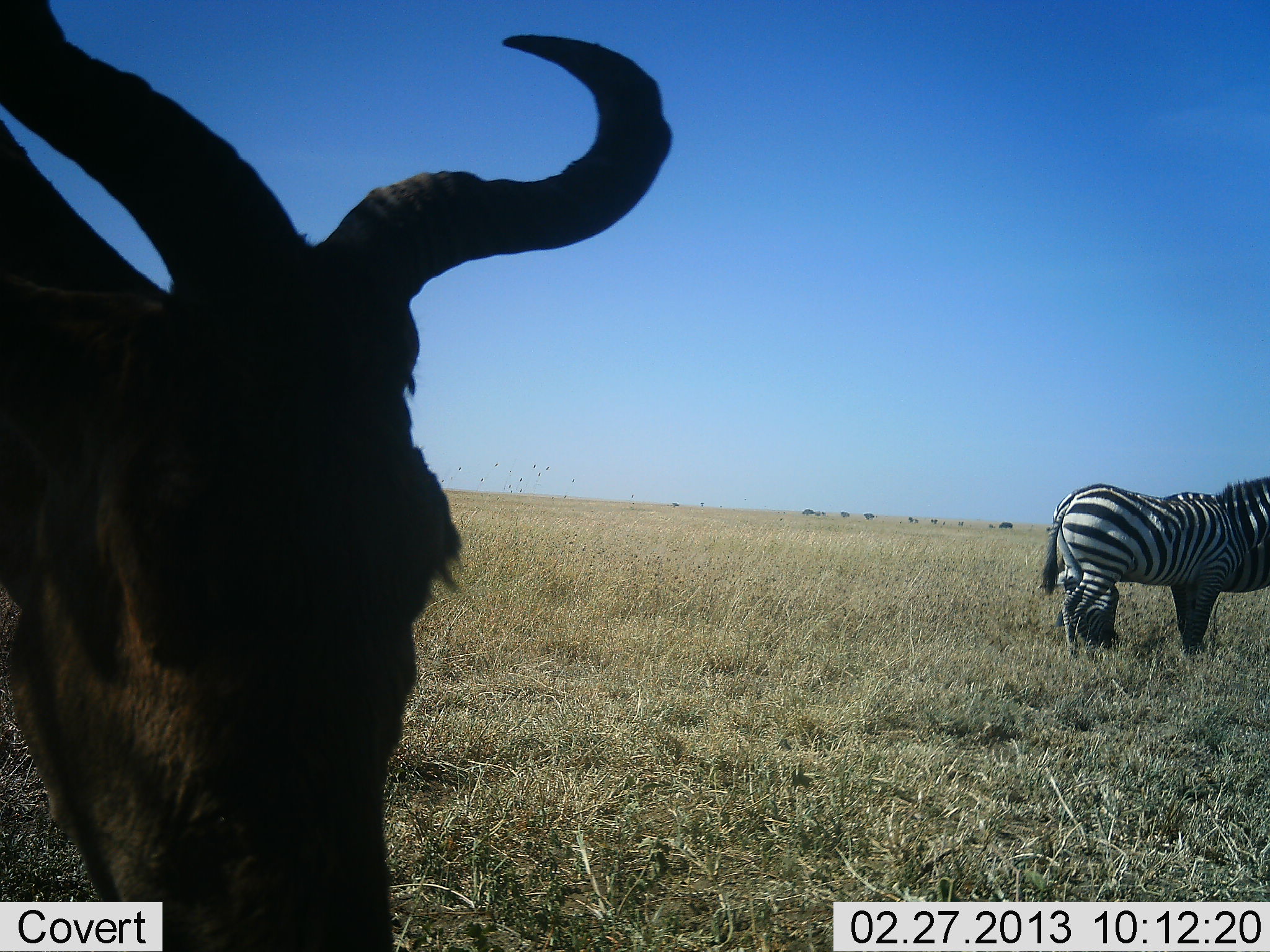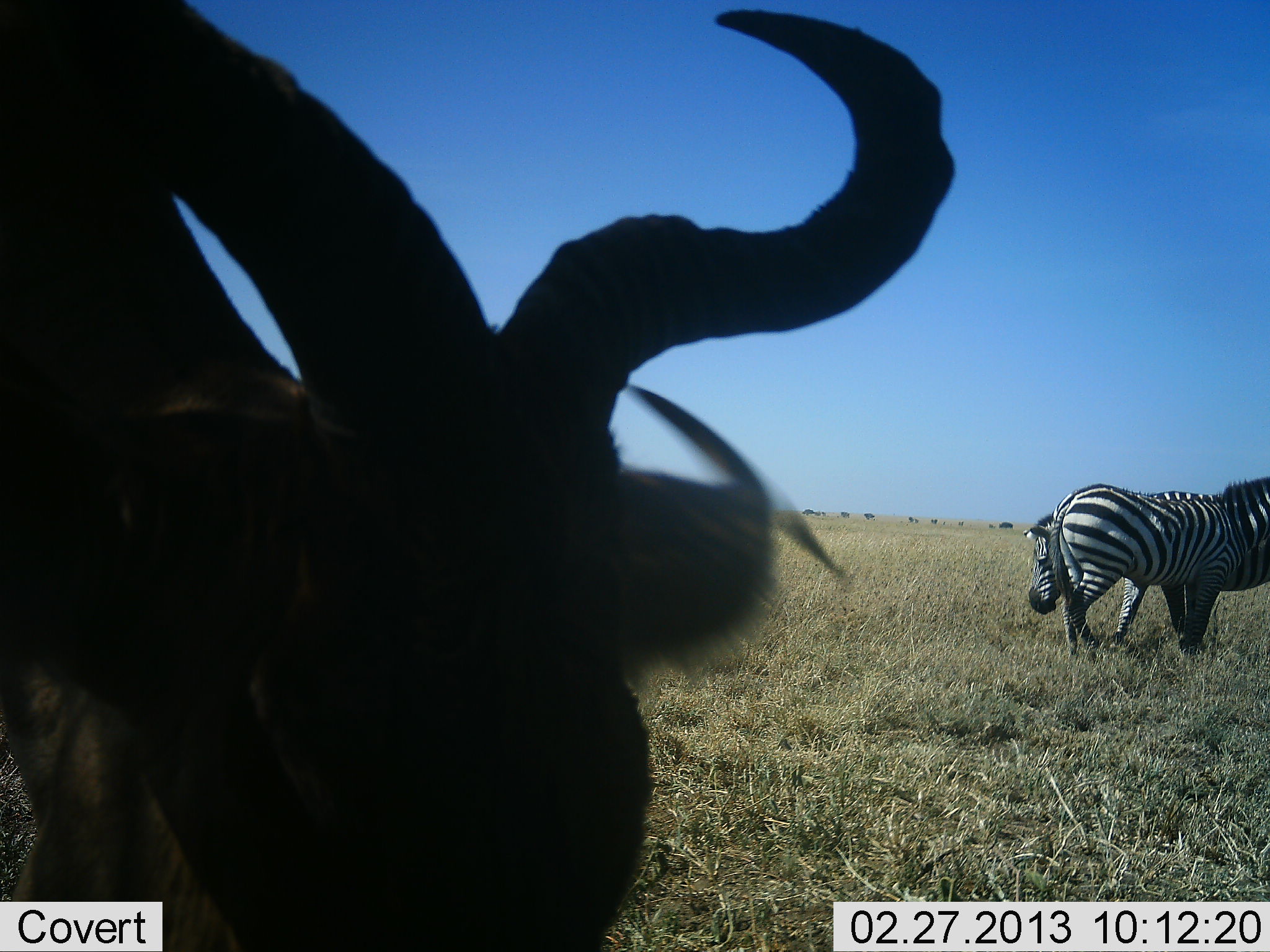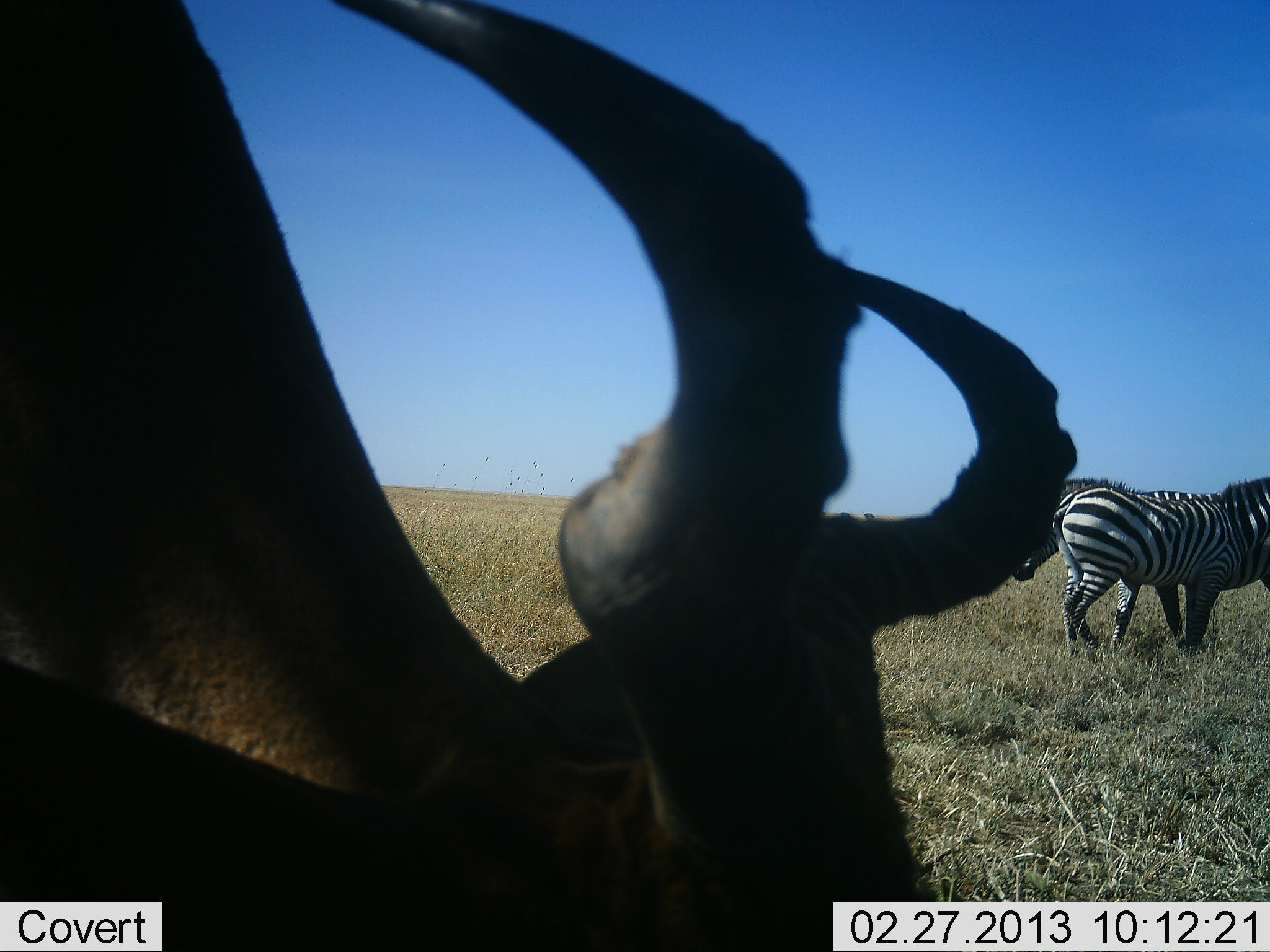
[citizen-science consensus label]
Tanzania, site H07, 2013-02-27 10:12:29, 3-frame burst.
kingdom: Animalia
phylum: Chordata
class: Mammalia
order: Artiodactyla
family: Bovidae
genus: Alcelaphus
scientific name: Alcelaphus buselaphus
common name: hartebeest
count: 1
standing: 28%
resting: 3%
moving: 34%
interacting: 3%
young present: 0%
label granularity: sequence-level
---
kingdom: Animalia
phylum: Chordata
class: Mammalia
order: Perissodactyla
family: Equidae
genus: Equus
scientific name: Equus quagga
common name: plains zebra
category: zebra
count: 2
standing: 83%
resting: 7%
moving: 22%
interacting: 5%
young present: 0%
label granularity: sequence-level